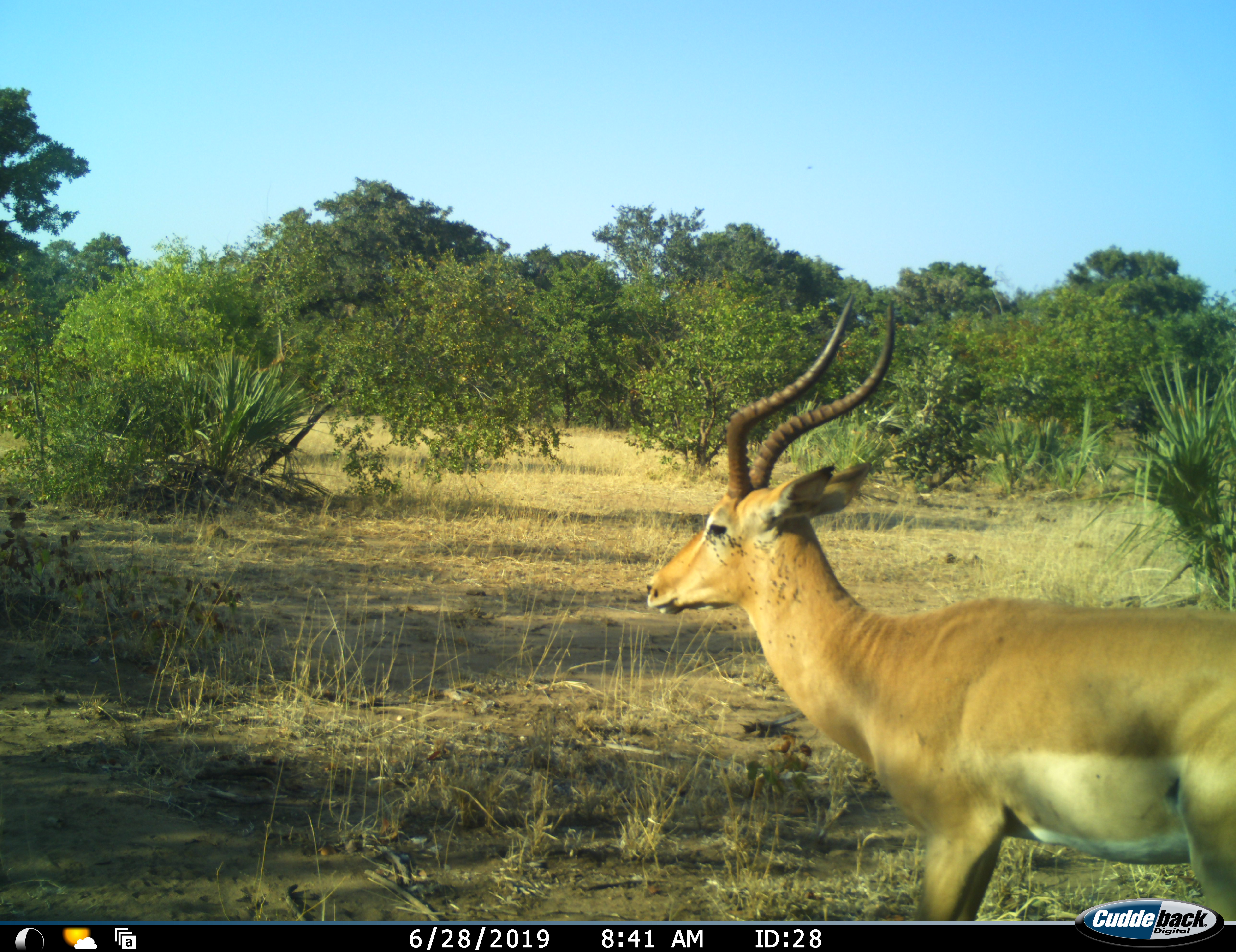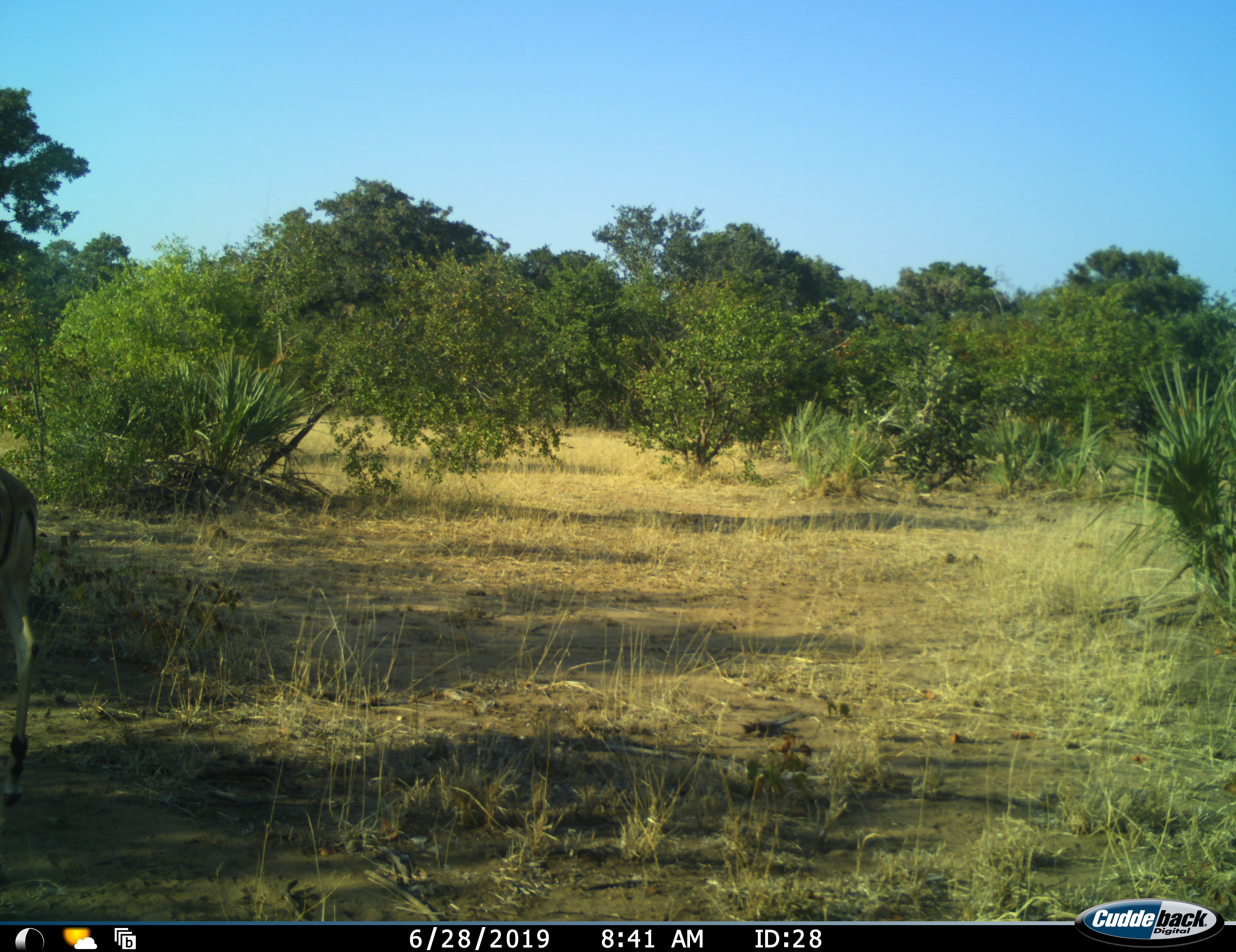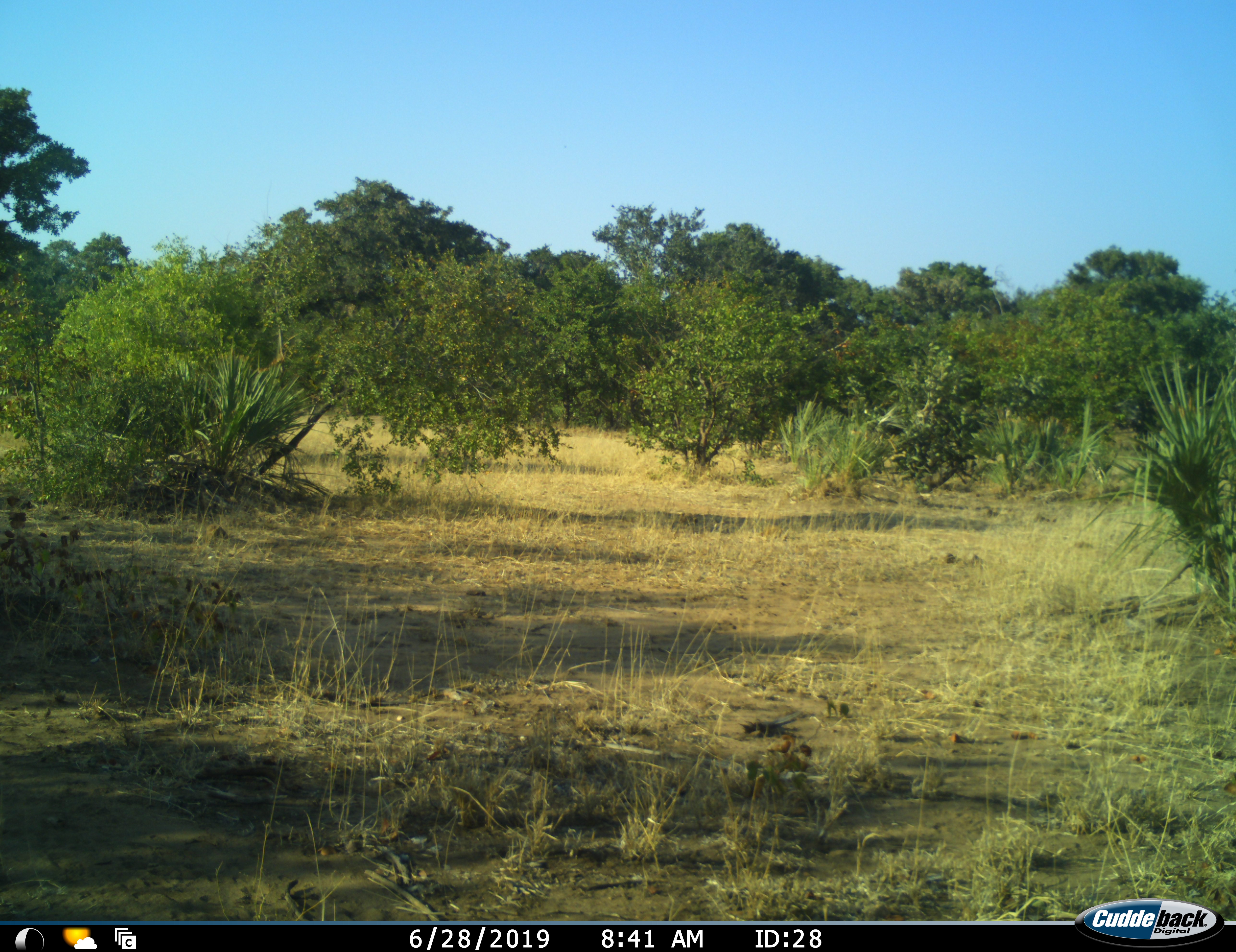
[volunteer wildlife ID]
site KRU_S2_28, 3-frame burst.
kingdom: Animalia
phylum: Chordata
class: Mammalia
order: Artiodactyla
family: Bovidae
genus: Aepyceros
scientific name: Aepyceros melampus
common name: impala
Impala (Aepyceros melampus), count 1. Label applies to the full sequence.